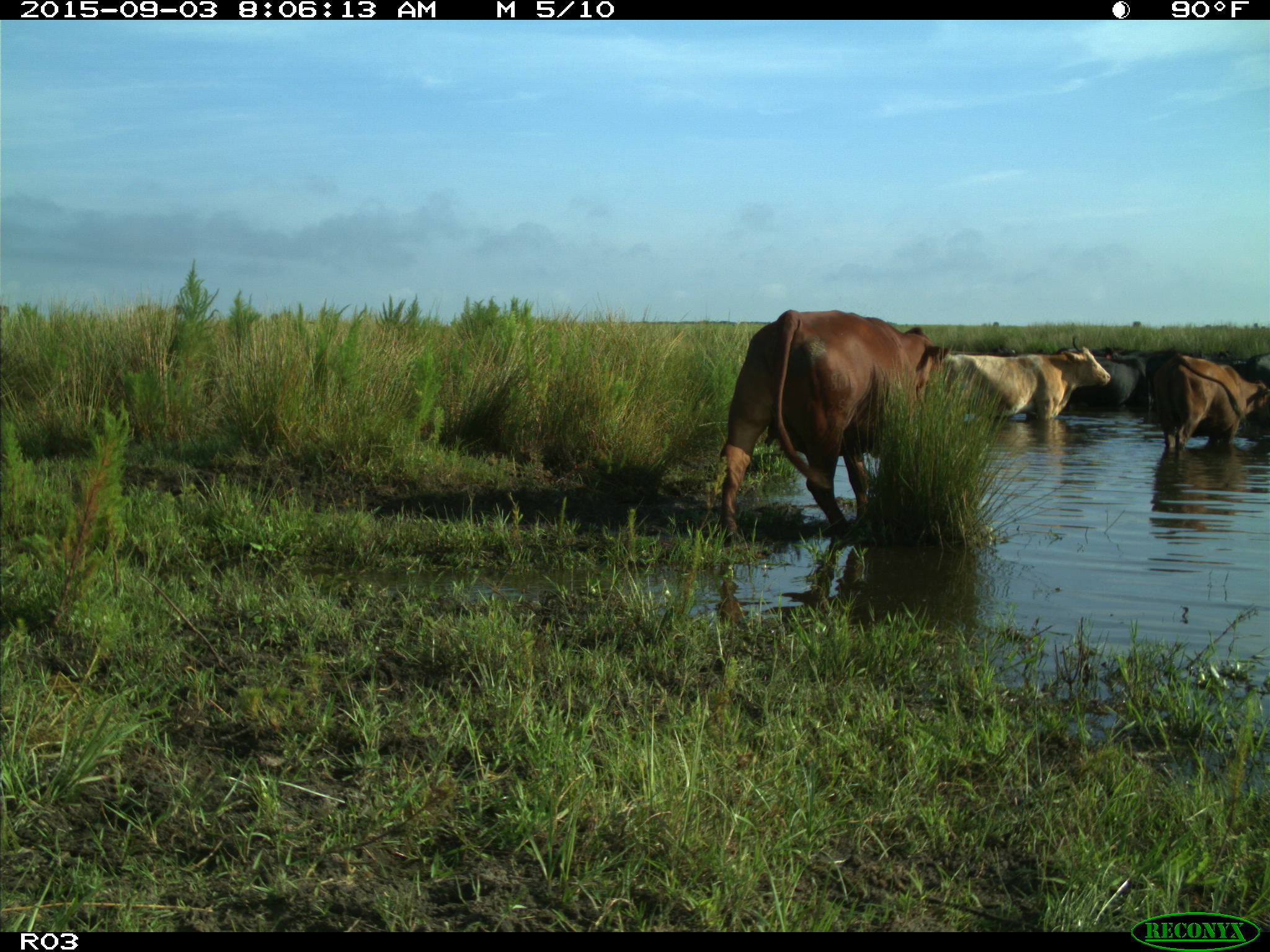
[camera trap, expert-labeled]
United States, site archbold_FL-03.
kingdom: Animalia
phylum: Chordata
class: Mammalia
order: Artiodactyla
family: Bovidae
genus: Bos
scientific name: Bos taurus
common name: domestic cow